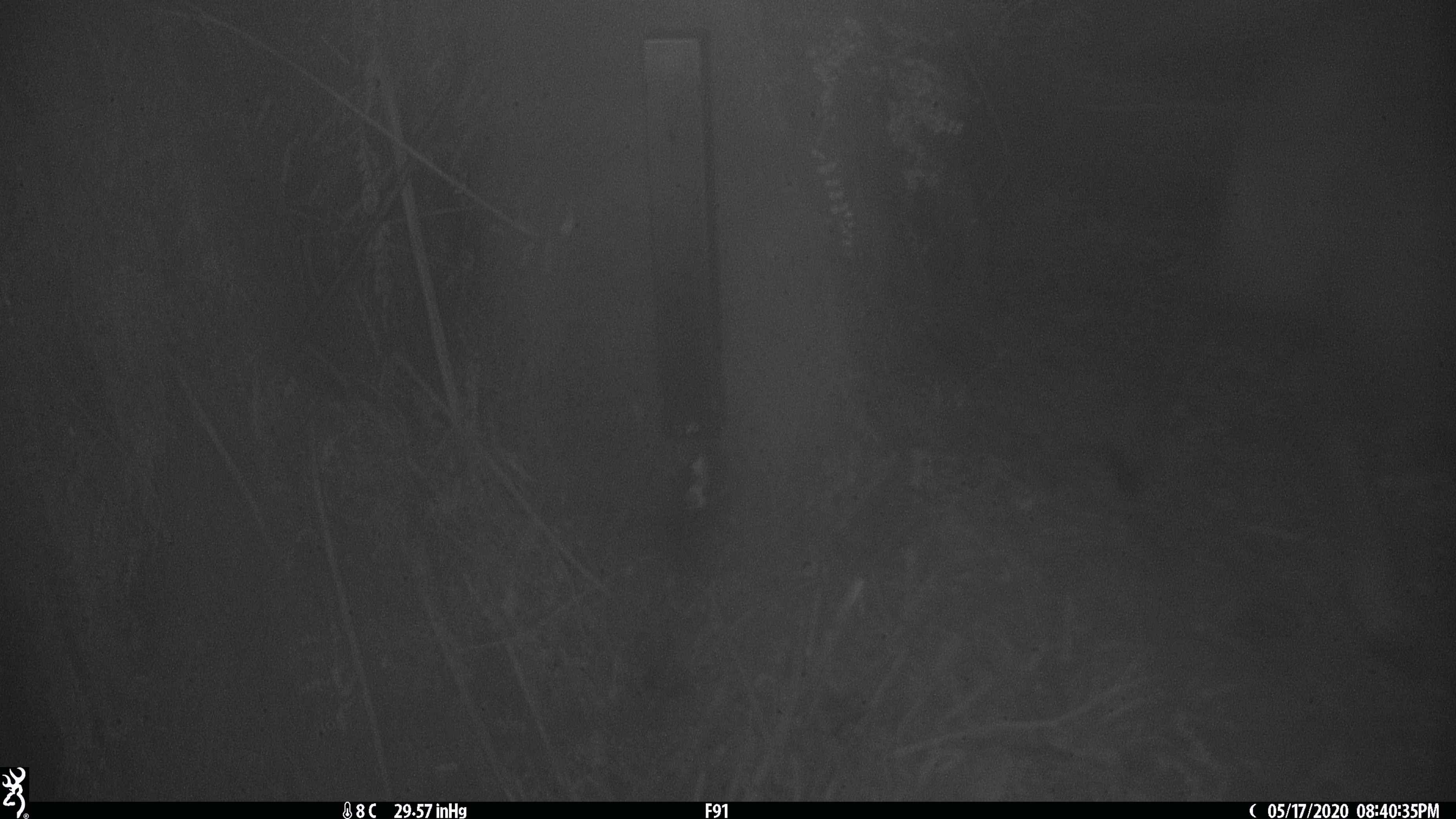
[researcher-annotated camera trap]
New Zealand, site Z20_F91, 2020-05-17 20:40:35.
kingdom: Animalia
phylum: Chordata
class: Mammalia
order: Artiodactyla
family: Bovidae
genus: Rupicapra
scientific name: Rupicapra rupicapra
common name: alpine chamois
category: chamois